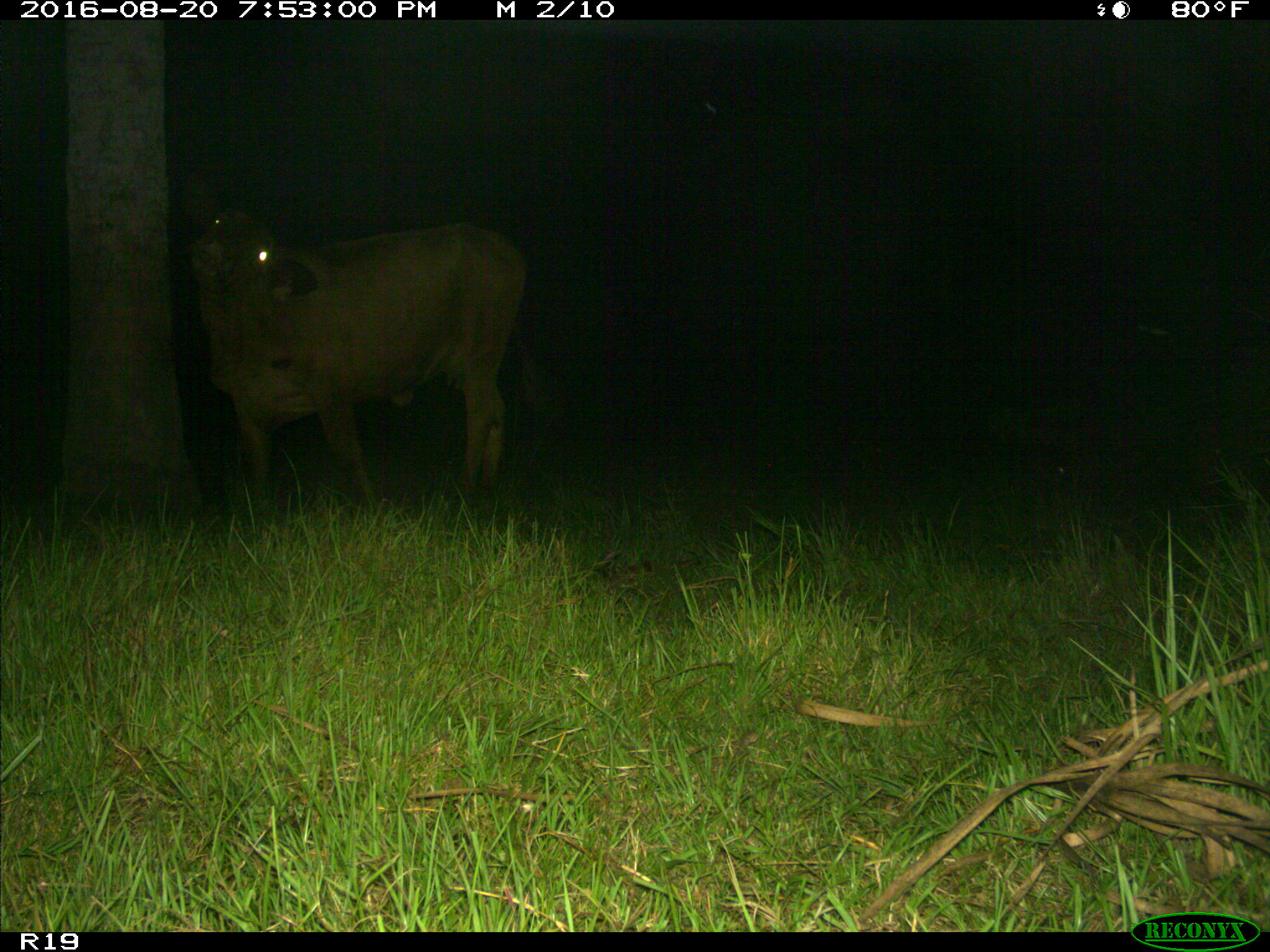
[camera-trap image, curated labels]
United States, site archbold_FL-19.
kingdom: Animalia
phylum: Chordata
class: Mammalia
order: Artiodactyla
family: Bovidae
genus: Bos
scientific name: Bos taurus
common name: domestic cow